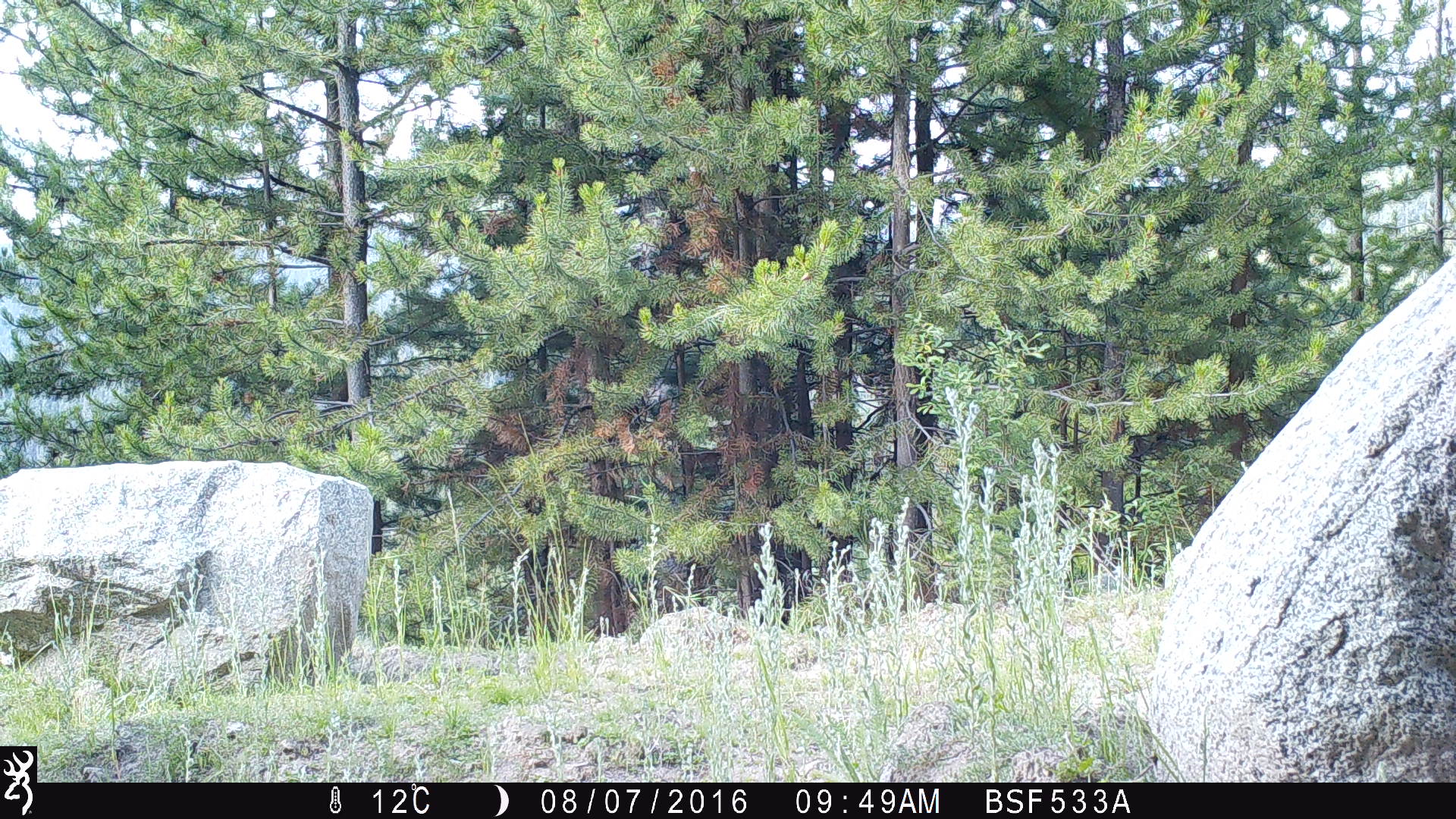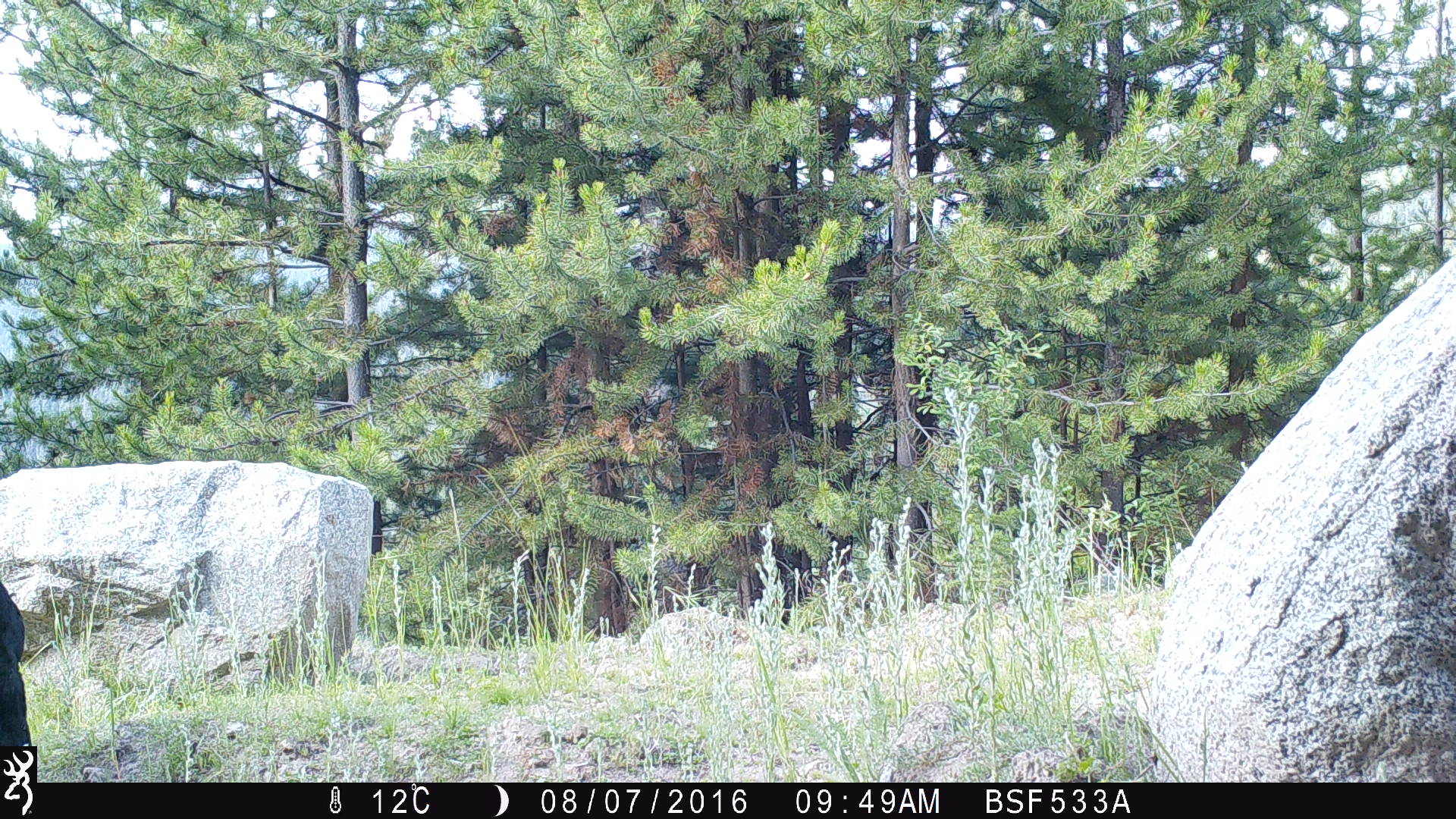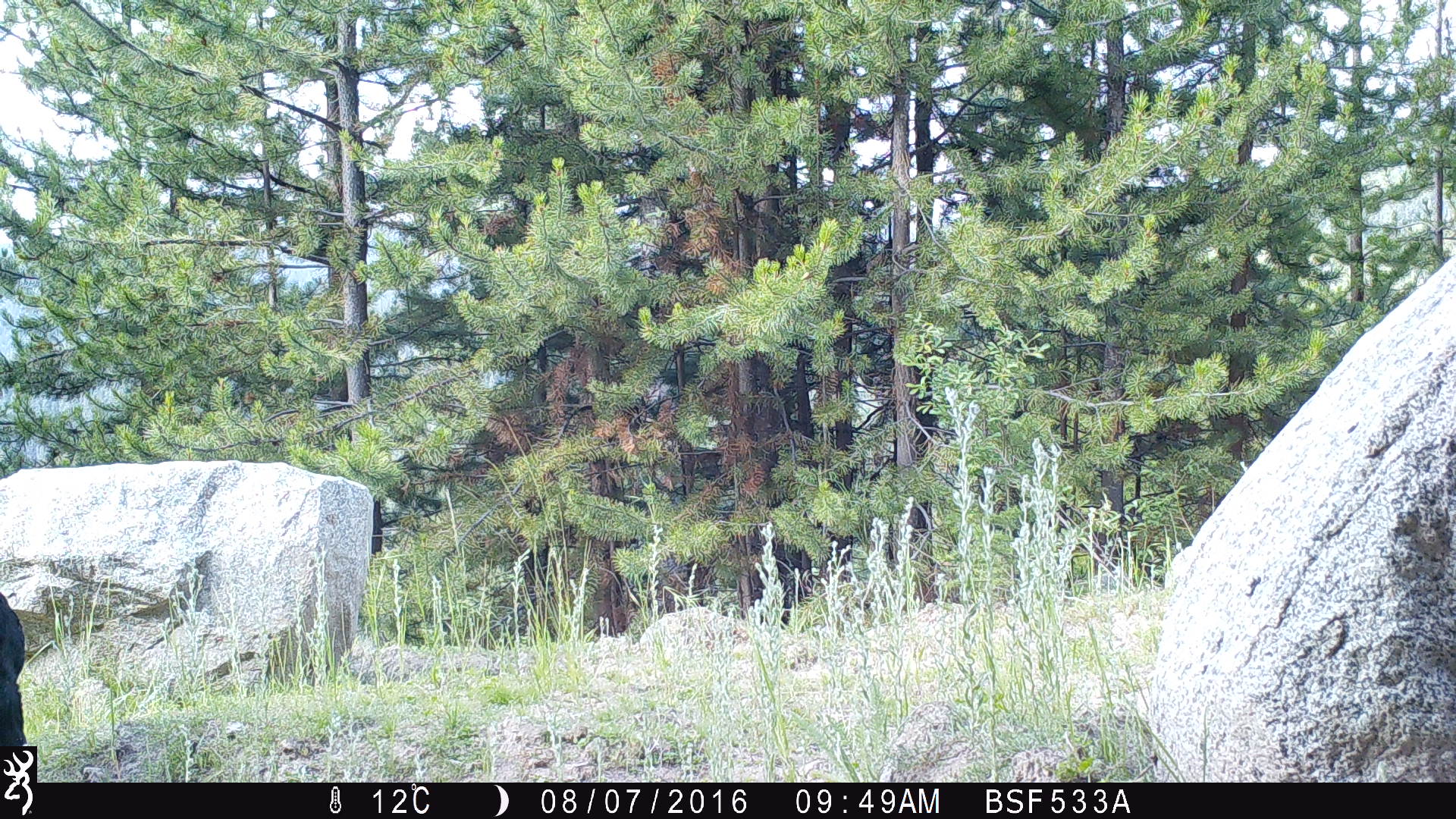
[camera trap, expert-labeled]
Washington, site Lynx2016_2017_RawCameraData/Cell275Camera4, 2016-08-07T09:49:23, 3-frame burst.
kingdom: Animalia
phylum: Chordata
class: Mammalia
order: Artiodactyla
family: Bovidae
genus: Bos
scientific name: Bos taurus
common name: domestic cattle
Domestic cattle (Bos taurus). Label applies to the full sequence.